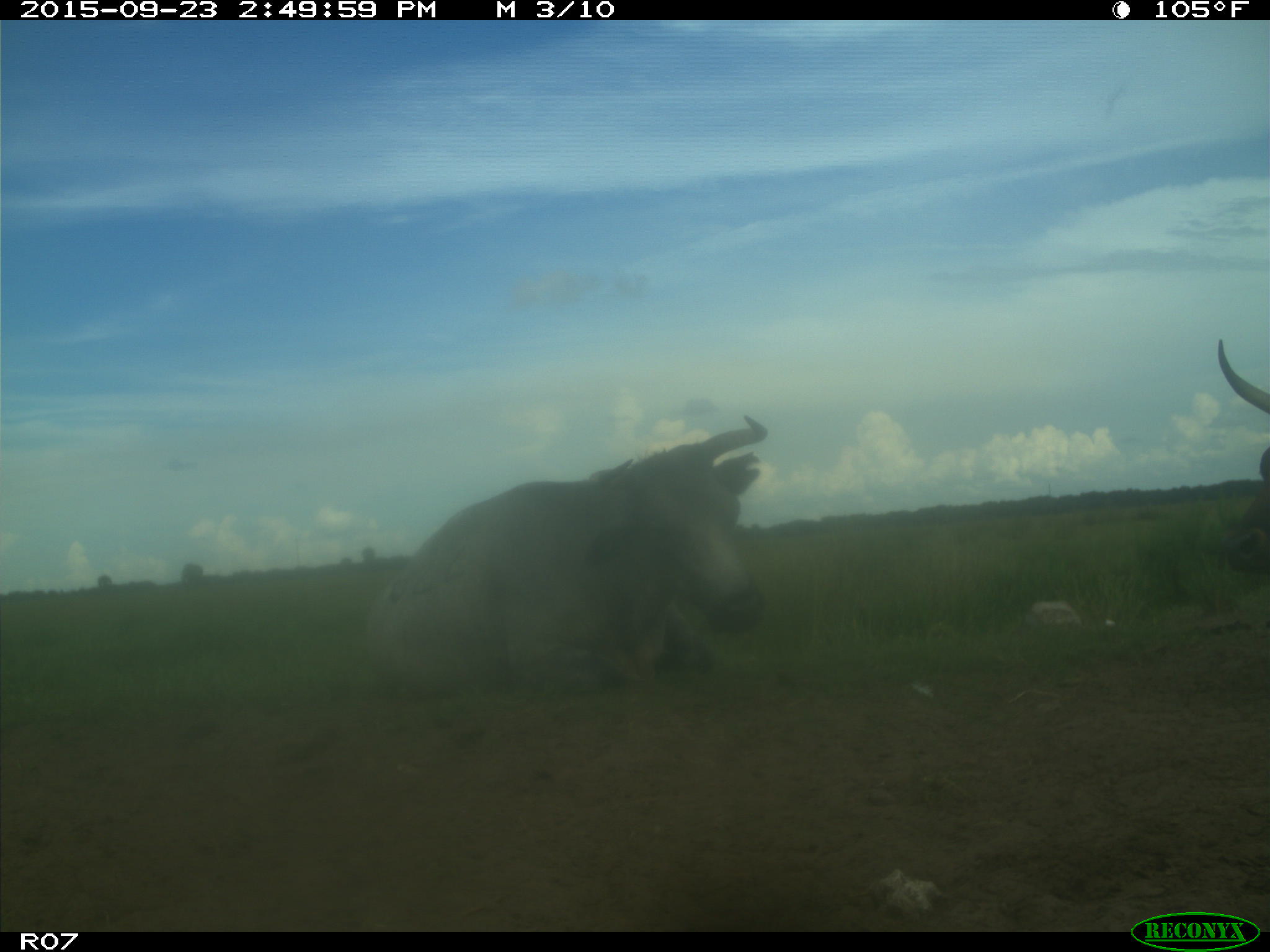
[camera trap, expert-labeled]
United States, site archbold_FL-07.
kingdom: Animalia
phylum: Chordata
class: Mammalia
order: Artiodactyla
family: Bovidae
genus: Bos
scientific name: Bos taurus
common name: domestic cow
Bos taurus (domestic cow).